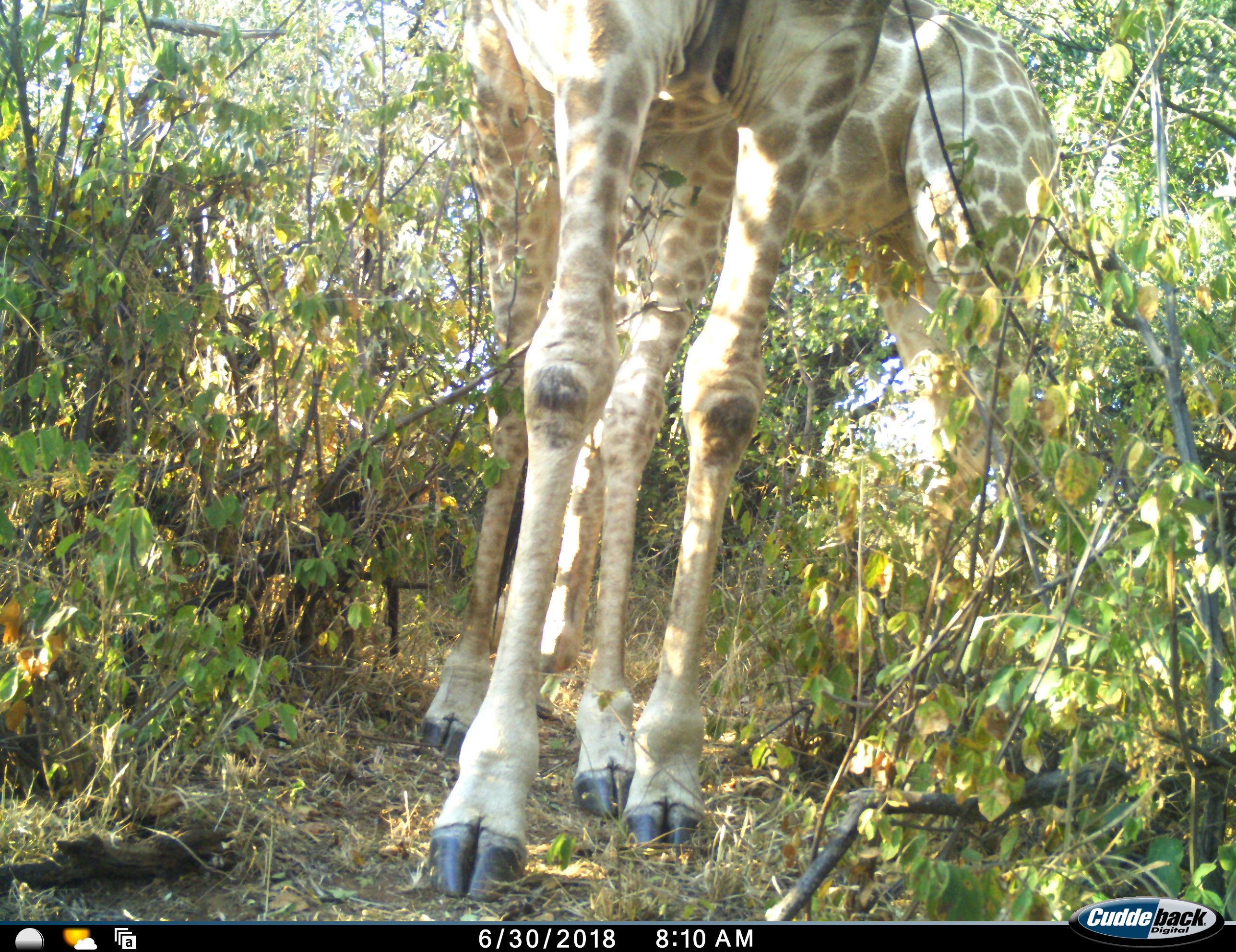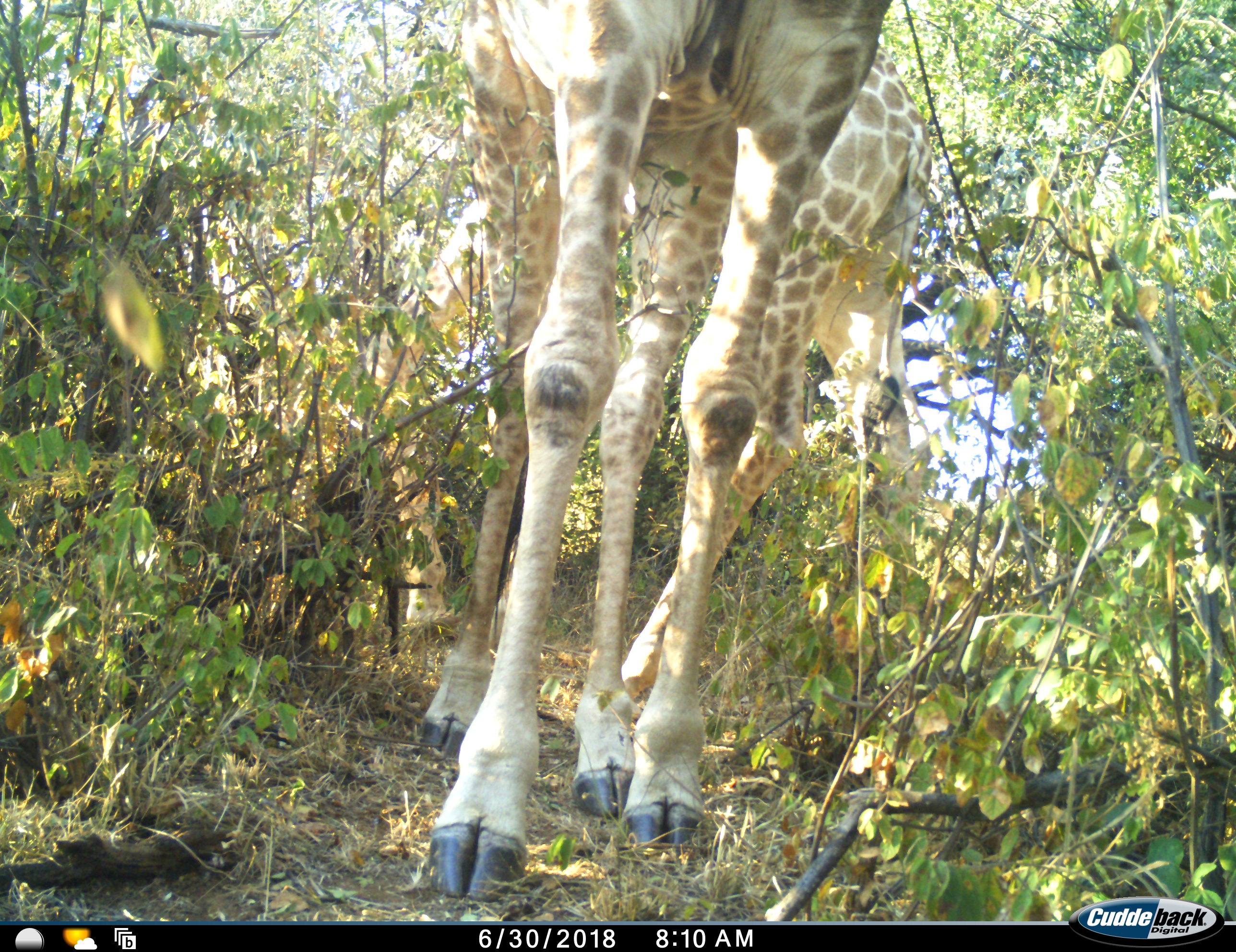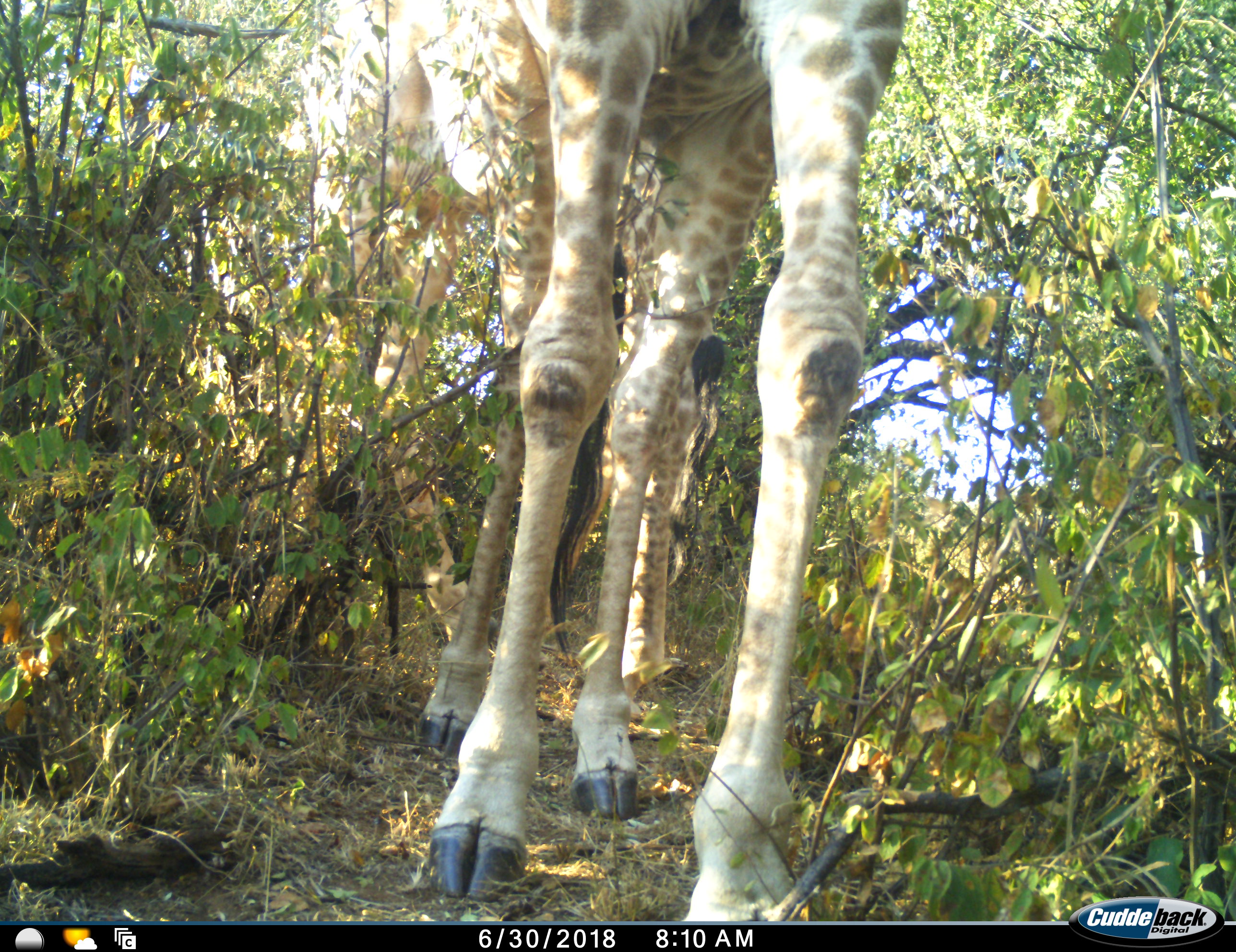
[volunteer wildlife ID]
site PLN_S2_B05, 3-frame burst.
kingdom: Animalia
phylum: Chordata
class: Mammalia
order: Artiodactyla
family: Giraffidae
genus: Giraffa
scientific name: Giraffa camelopardalis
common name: giraffe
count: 2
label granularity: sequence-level